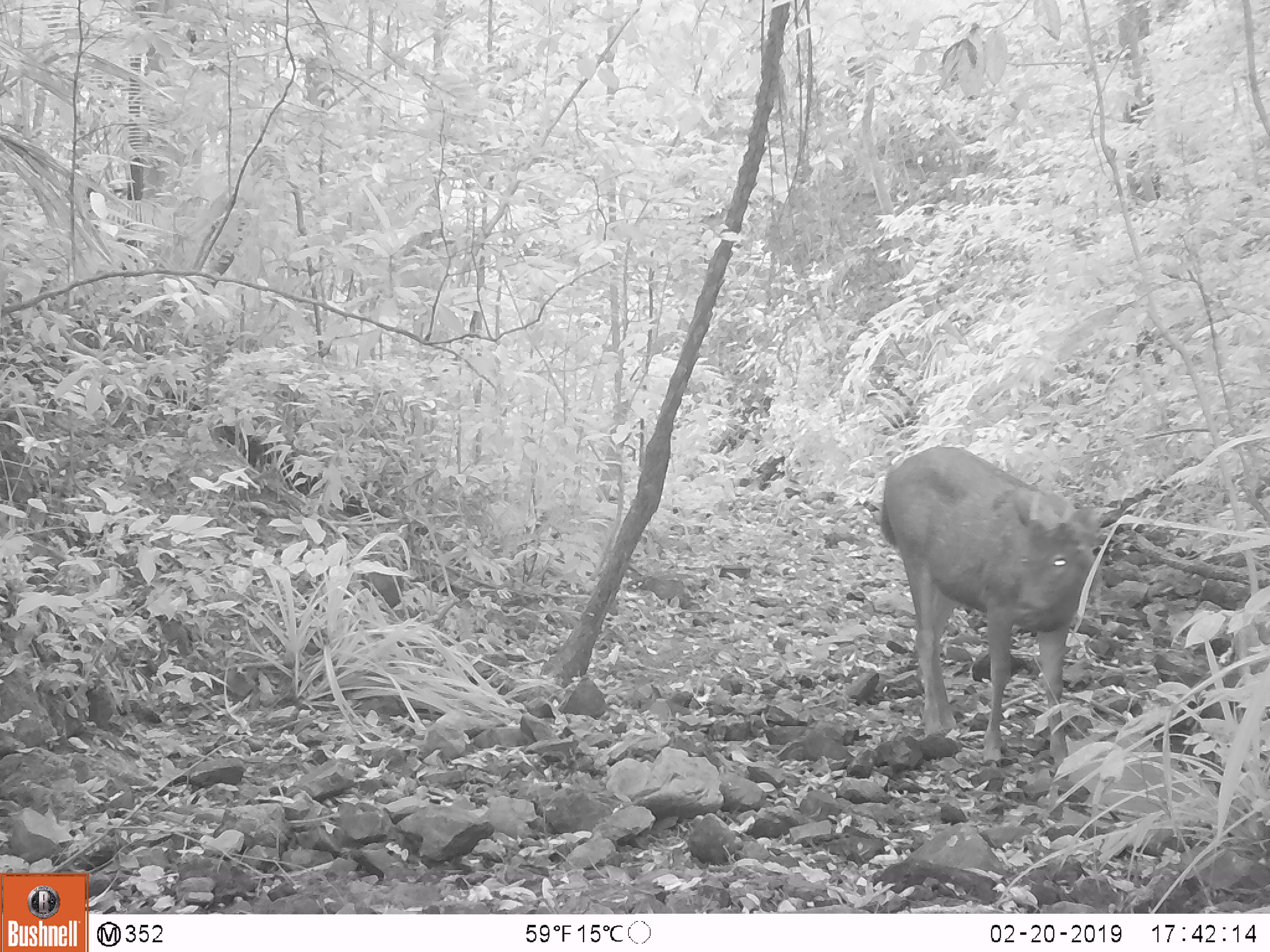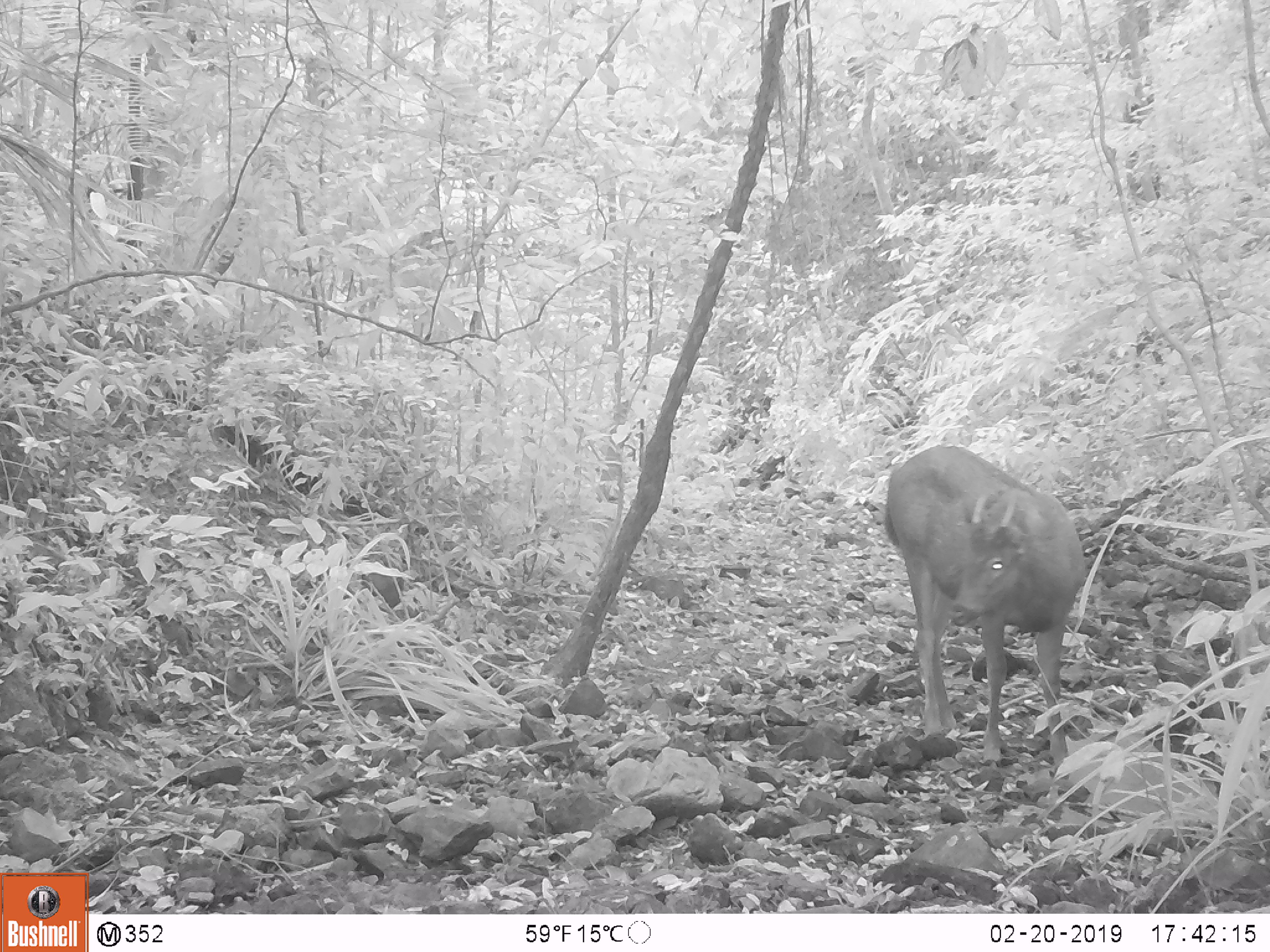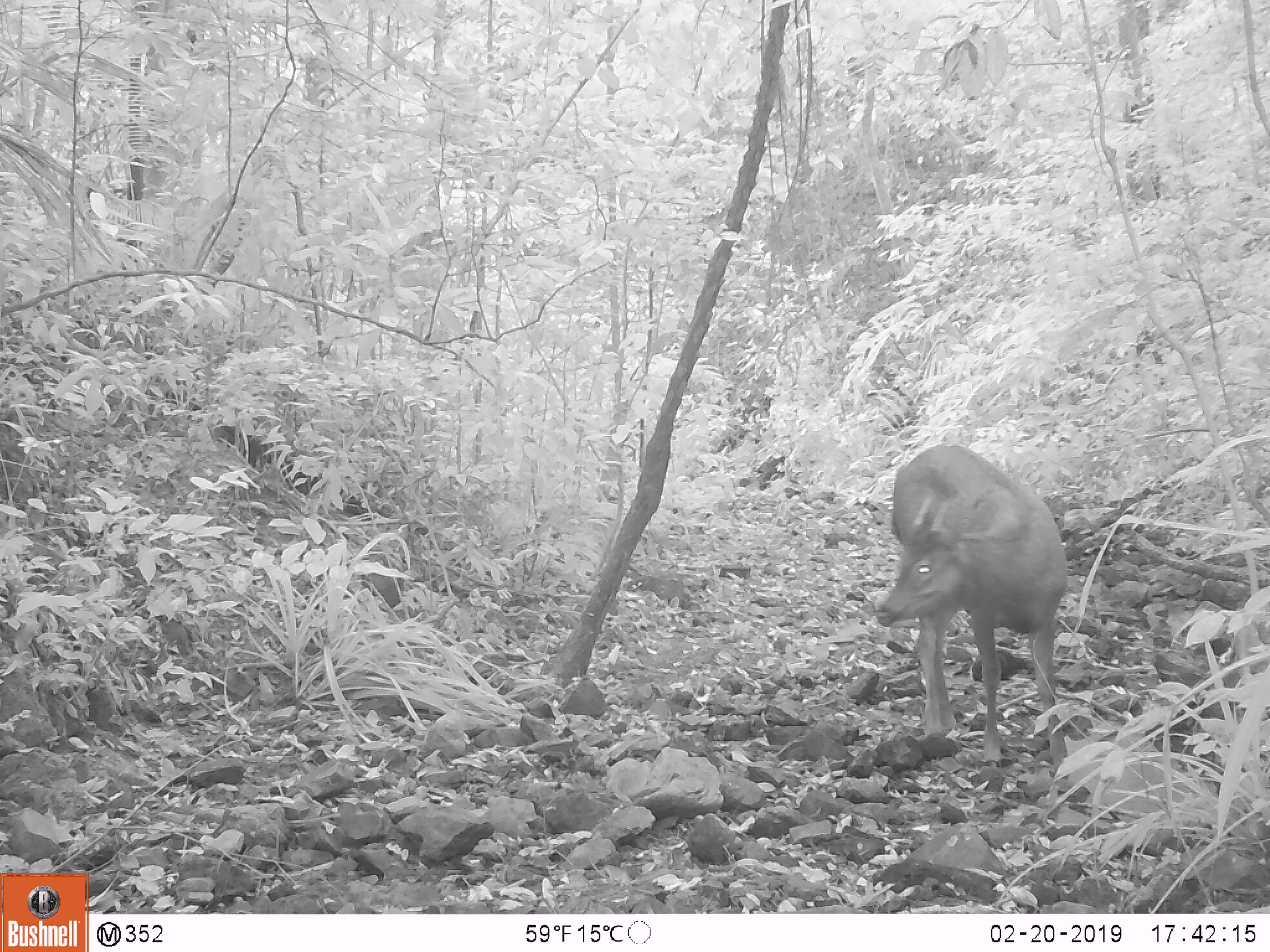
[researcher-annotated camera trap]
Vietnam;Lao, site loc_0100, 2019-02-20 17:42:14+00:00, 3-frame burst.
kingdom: Animalia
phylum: Chordata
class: Mammalia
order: Artiodactyla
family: Cervidae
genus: Rusa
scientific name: Rusa unicolor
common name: sambar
Sambar (Rusa unicolor). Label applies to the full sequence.